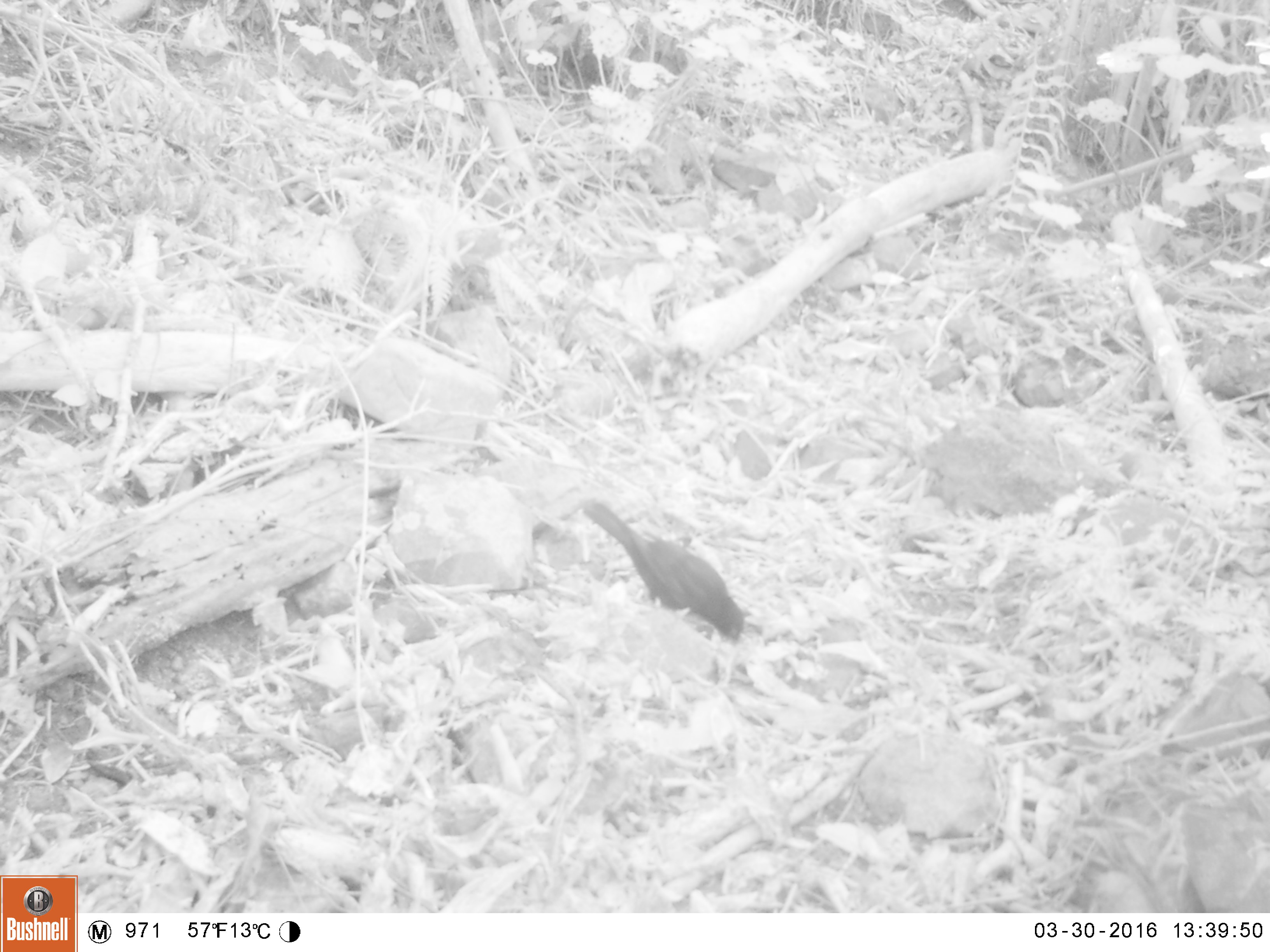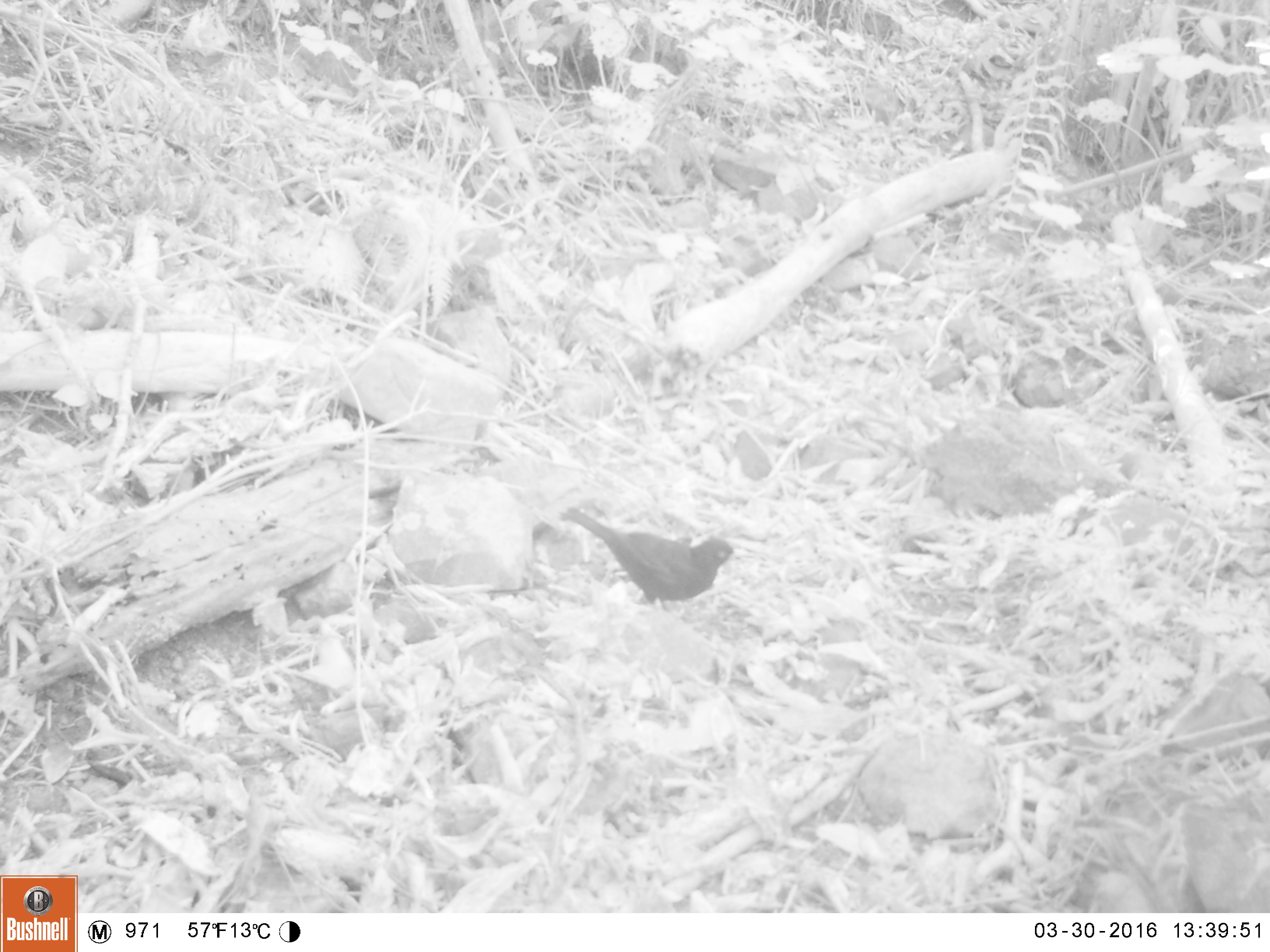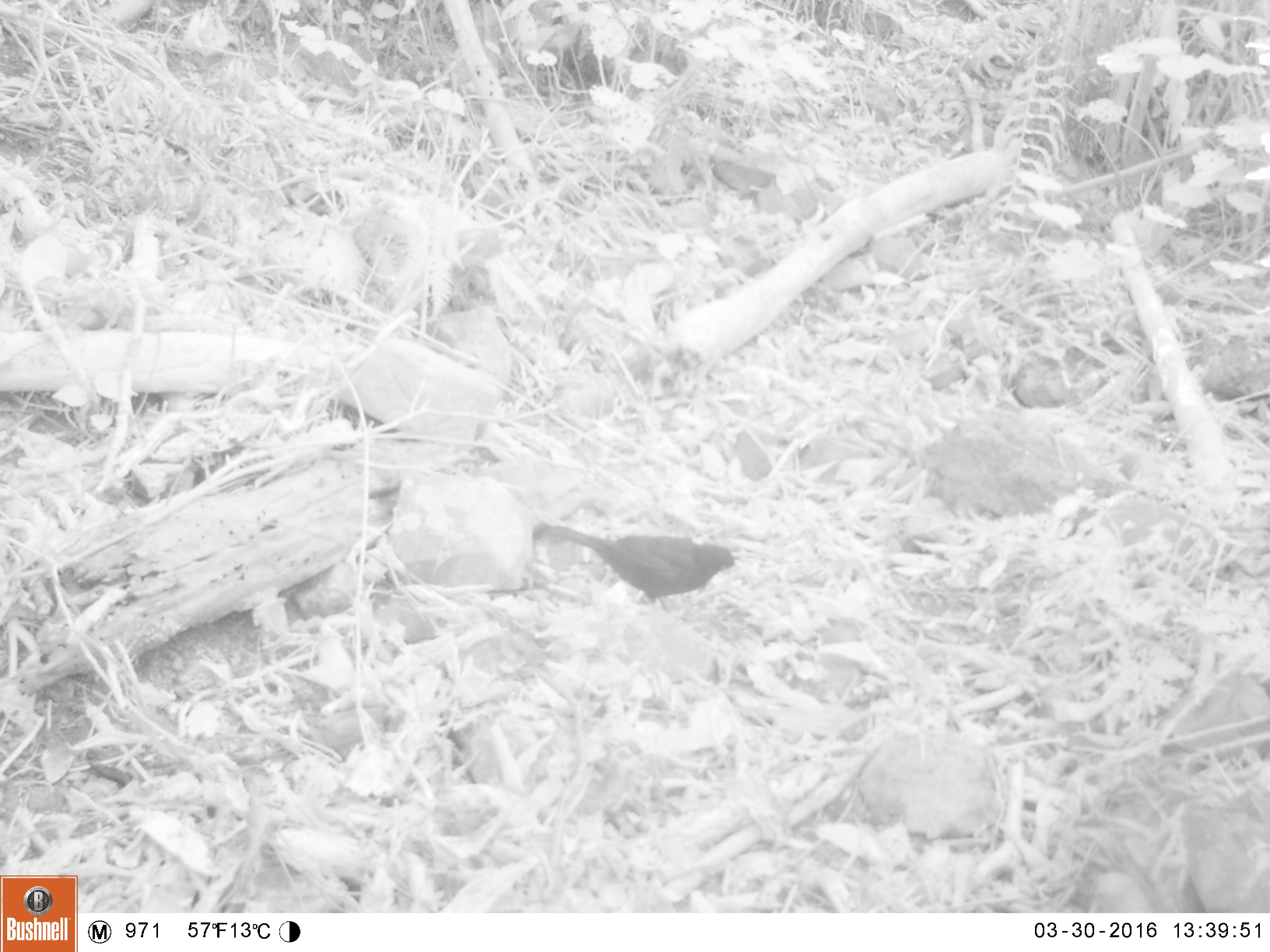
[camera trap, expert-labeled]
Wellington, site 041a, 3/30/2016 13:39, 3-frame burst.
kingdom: Animalia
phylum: Chordata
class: Aves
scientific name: Aves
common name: bird